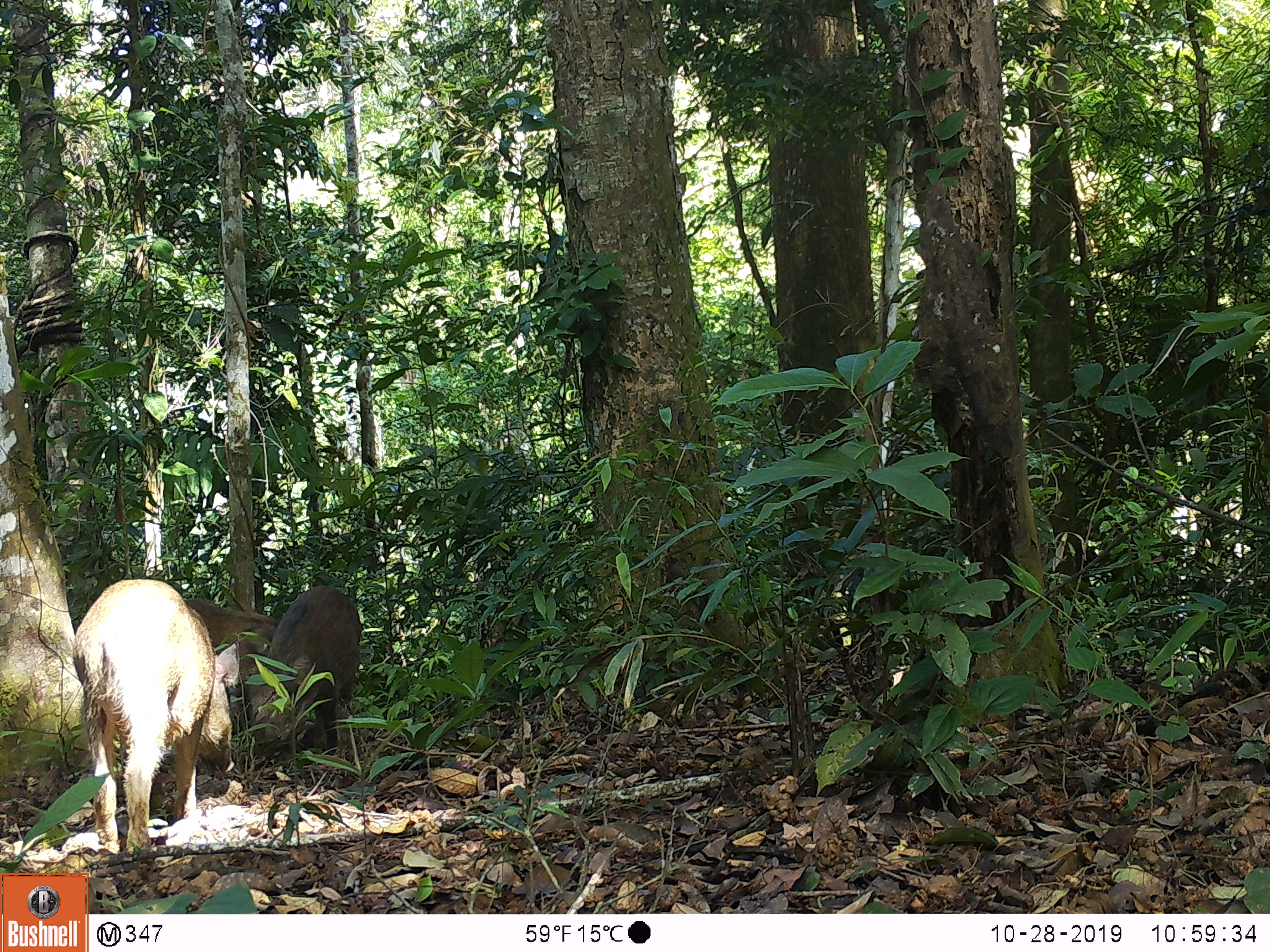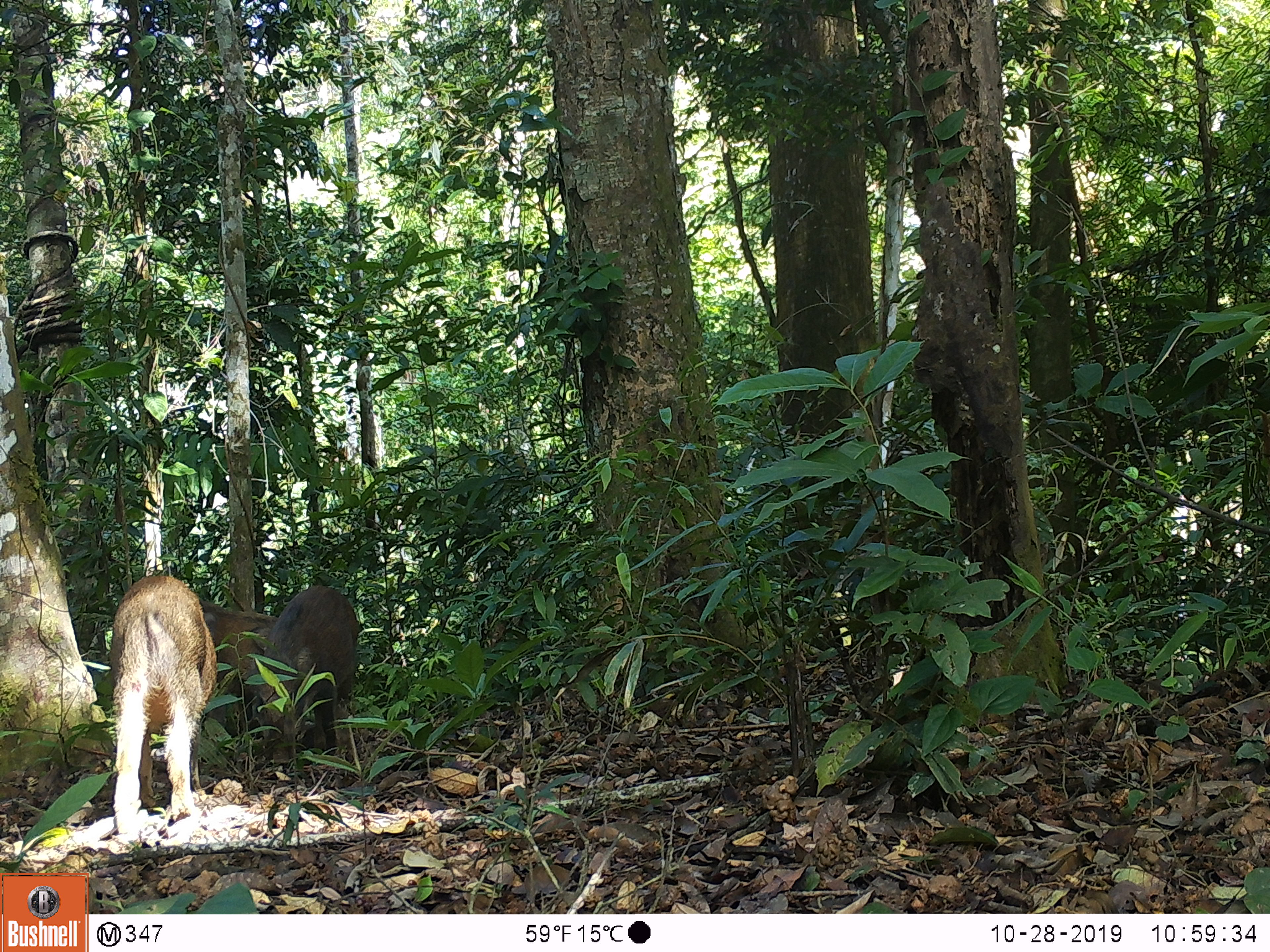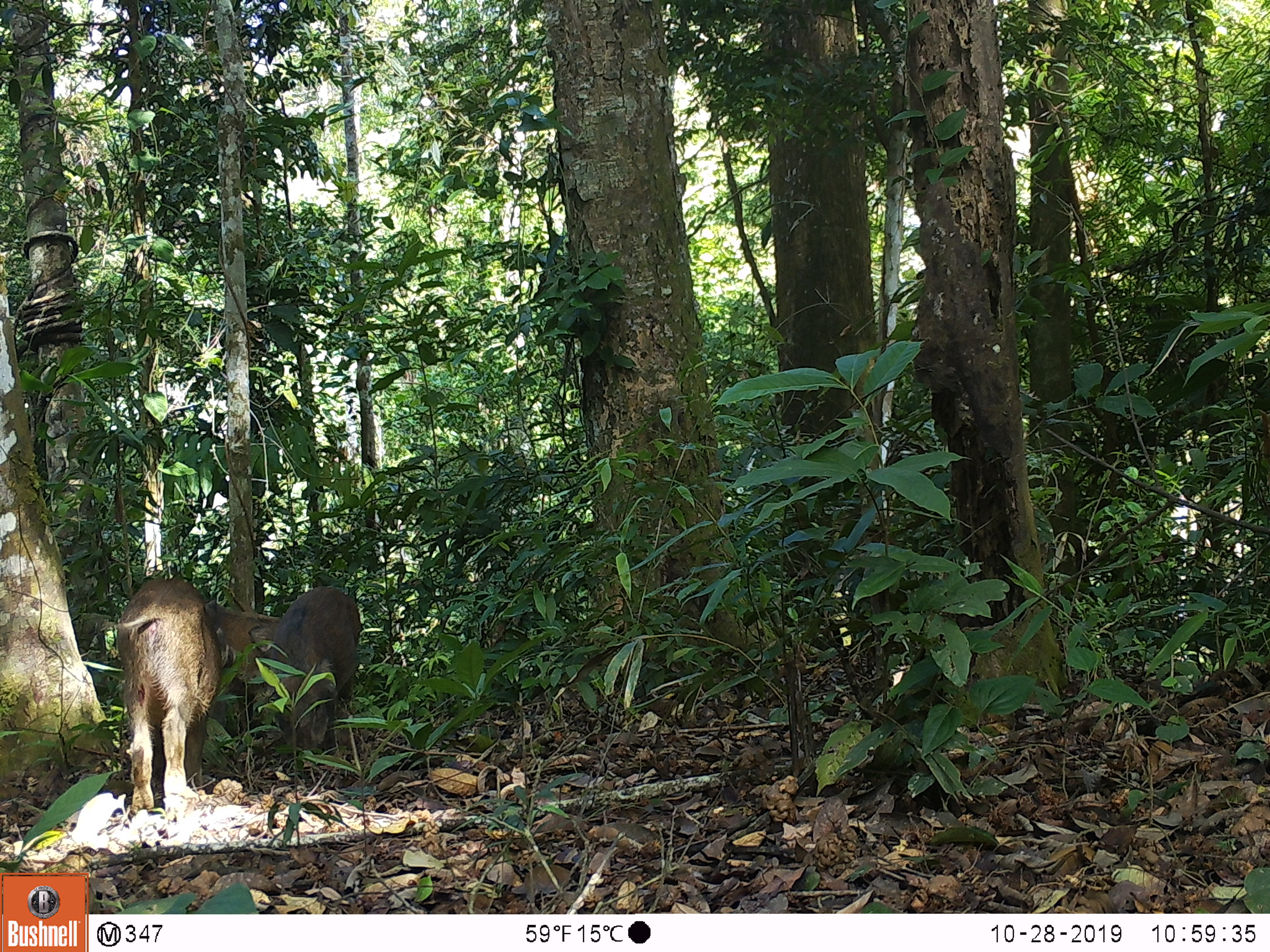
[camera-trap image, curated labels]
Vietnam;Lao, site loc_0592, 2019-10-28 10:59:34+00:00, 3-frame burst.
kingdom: Animalia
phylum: Chordata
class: Mammalia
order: Artiodactyla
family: Suidae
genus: Sus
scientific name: Sus scrofa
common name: eurasian wild pig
Eurasian wild pig (Sus scrofa). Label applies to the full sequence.